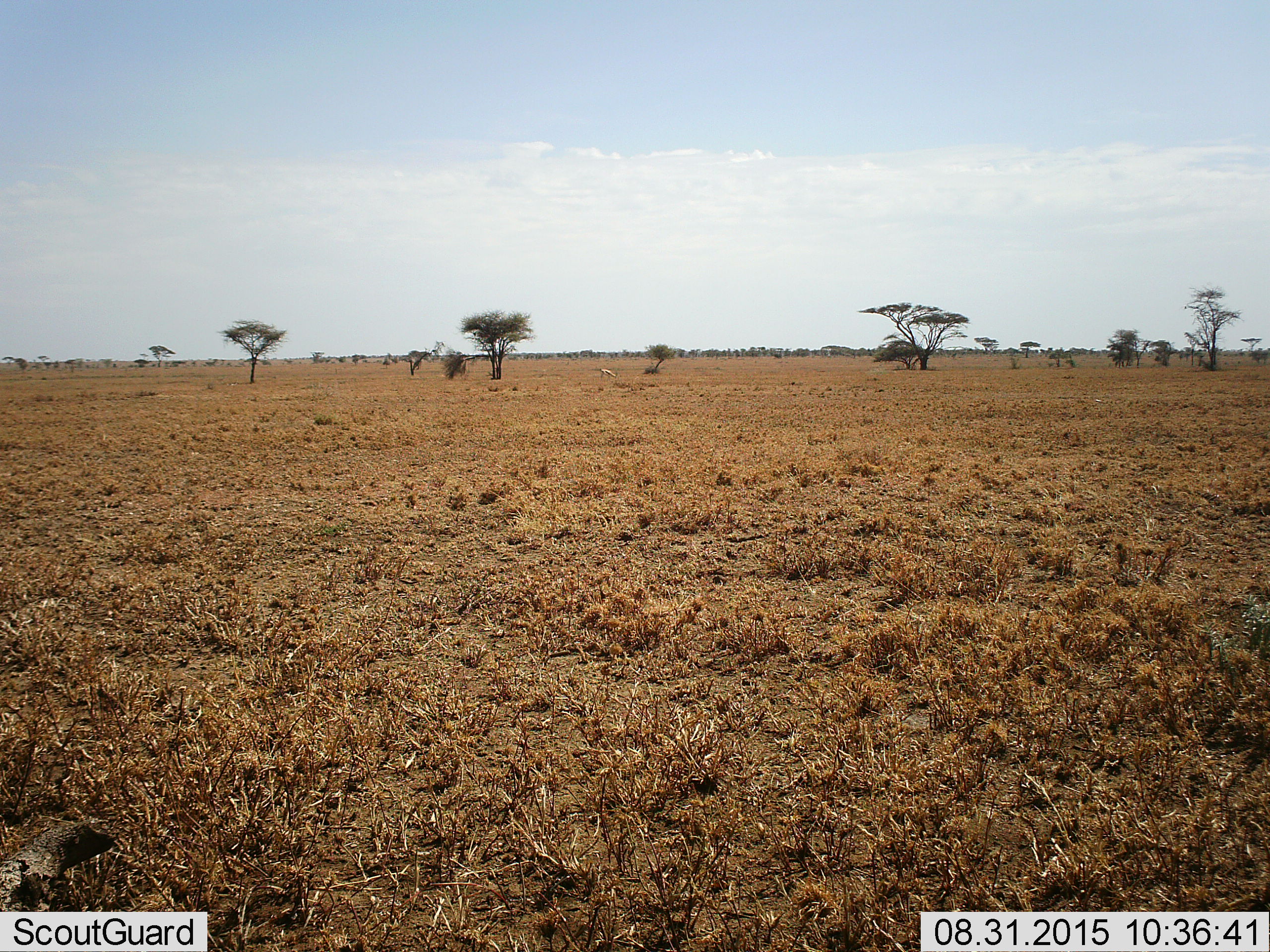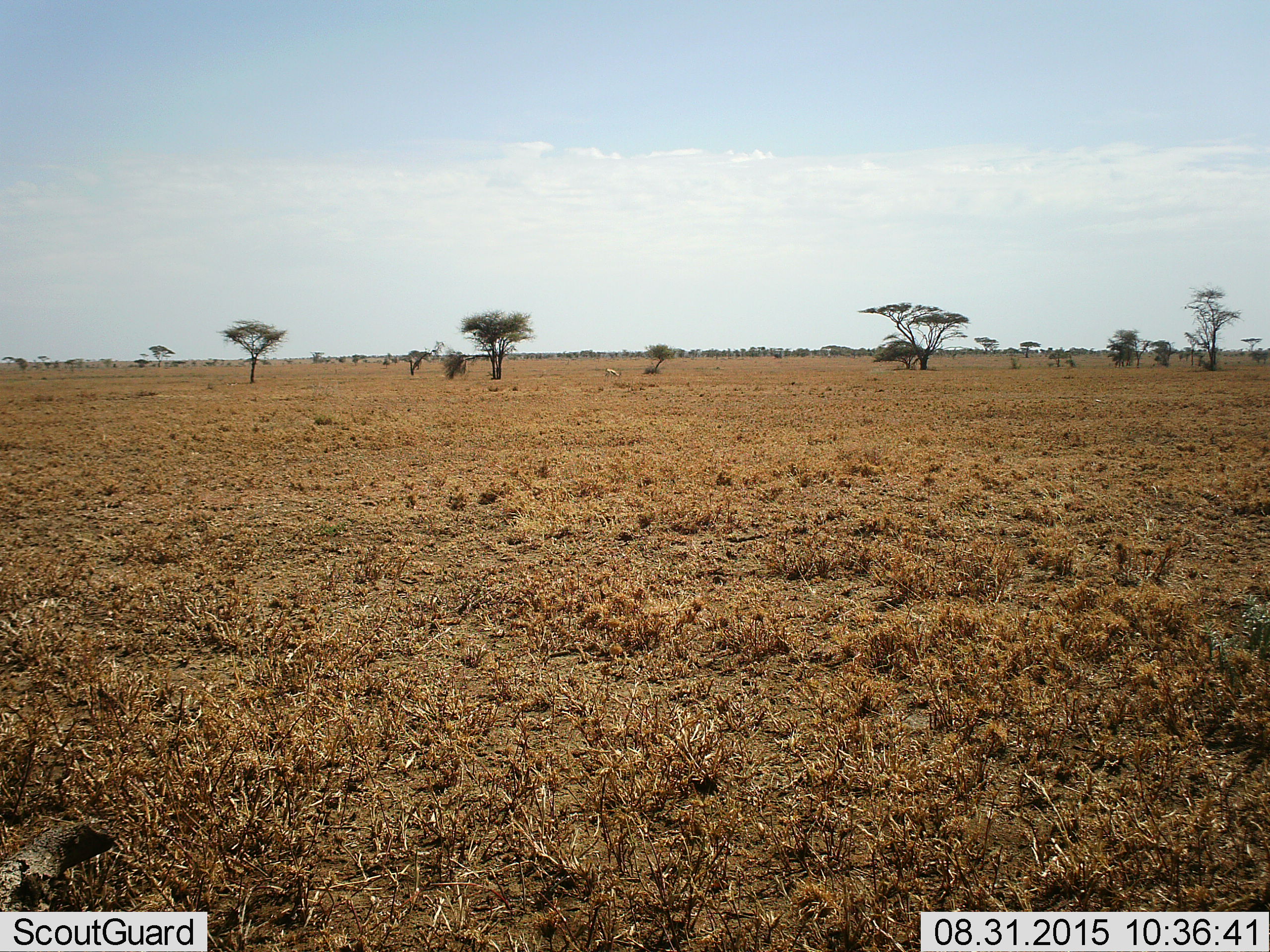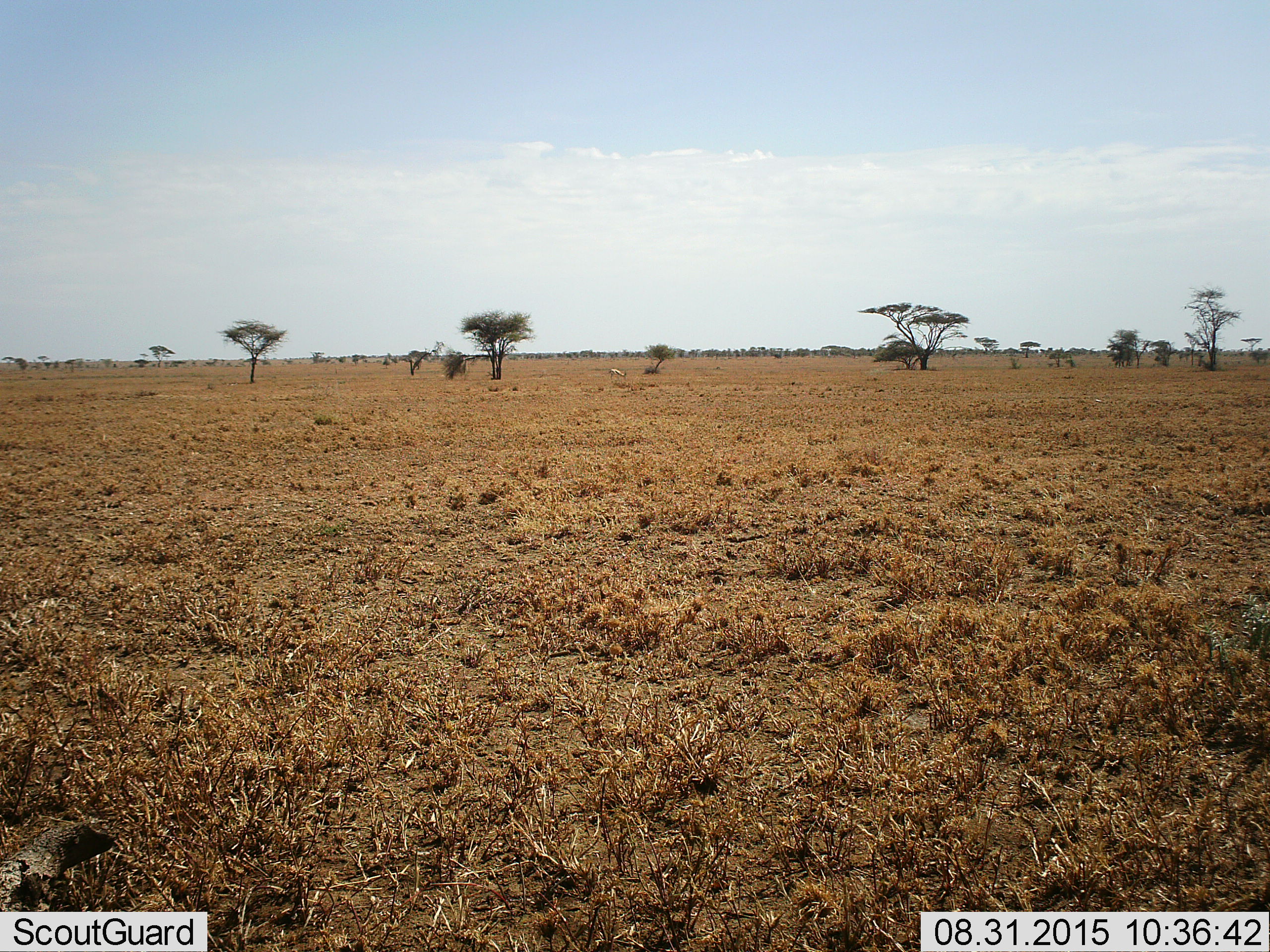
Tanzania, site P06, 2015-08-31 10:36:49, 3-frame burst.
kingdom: Animalia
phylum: Chordata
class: Mammalia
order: Artiodactyla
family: Bovidae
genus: Eudorcas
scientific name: Eudorcas thomsonii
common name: thomson's gazelle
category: gazellethomsons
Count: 1.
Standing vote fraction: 0%.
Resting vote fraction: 0%.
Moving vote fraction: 80%.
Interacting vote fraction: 0%.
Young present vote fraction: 0%.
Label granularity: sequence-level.